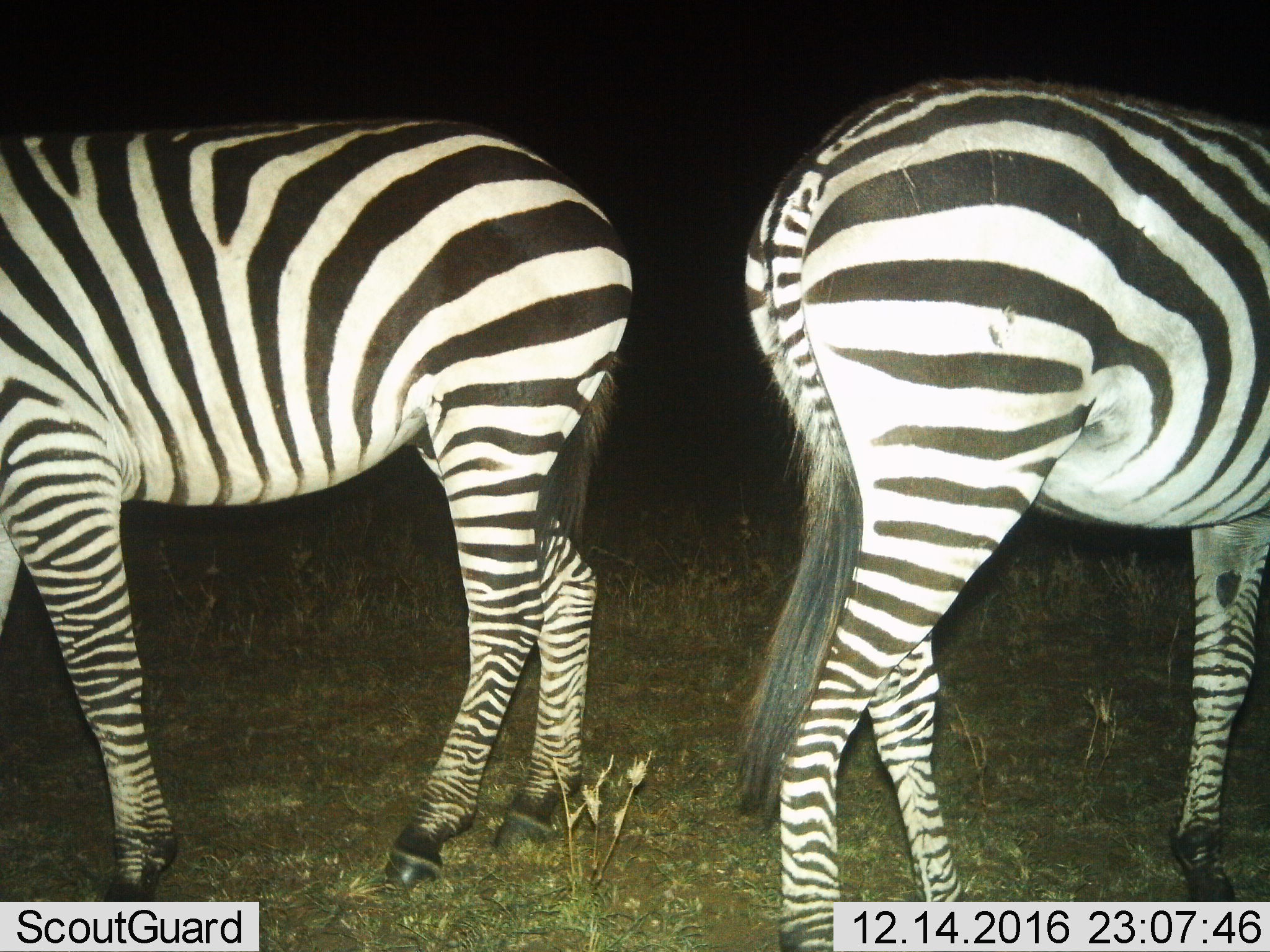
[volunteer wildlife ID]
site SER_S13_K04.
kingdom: Animalia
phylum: Chordata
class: Mammalia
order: Perissodactyla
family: Equidae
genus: Equus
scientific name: Equus quagga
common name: plains zebra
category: zebraplains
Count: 2.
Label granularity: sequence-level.